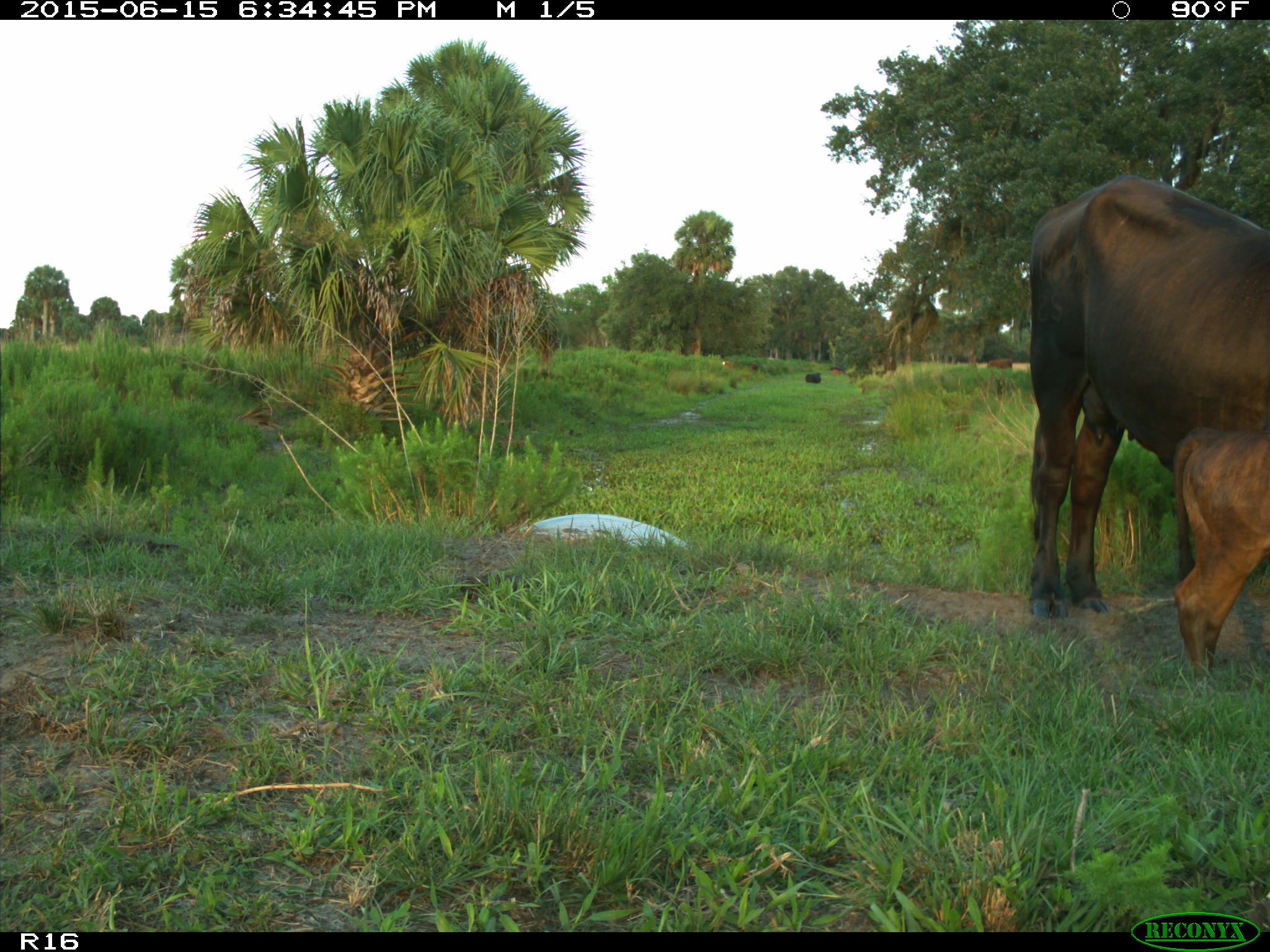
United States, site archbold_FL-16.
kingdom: Animalia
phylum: Chordata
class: Mammalia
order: Artiodactyla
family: Bovidae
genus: Bos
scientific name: Bos taurus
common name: domestic cow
Bos taurus (domestic cow).